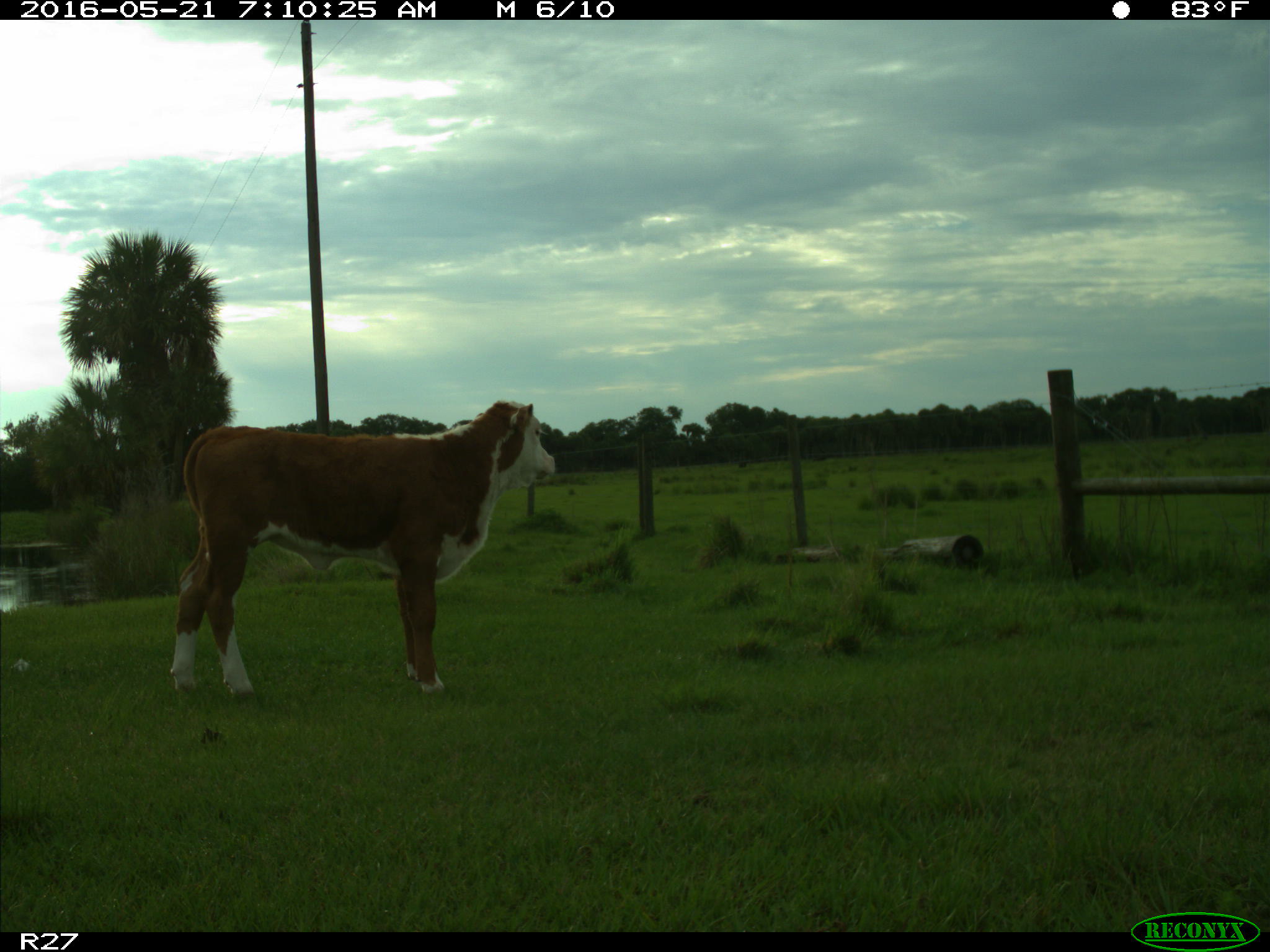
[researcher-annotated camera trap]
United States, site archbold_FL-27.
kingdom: Animalia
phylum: Chordata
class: Mammalia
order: Artiodactyla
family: Bovidae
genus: Bos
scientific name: Bos taurus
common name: domestic cow